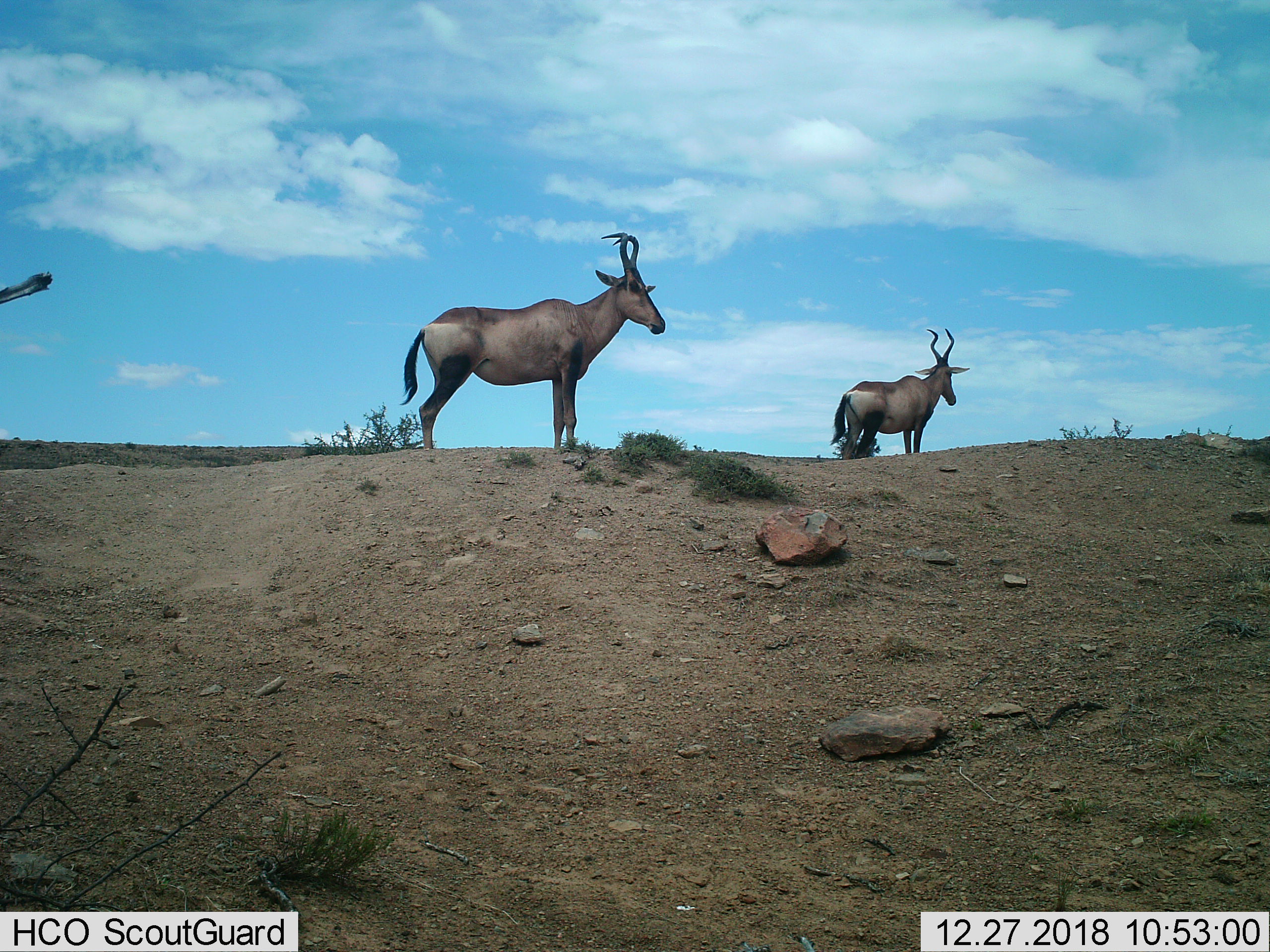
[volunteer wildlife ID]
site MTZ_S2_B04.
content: unidentified animal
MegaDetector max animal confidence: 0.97